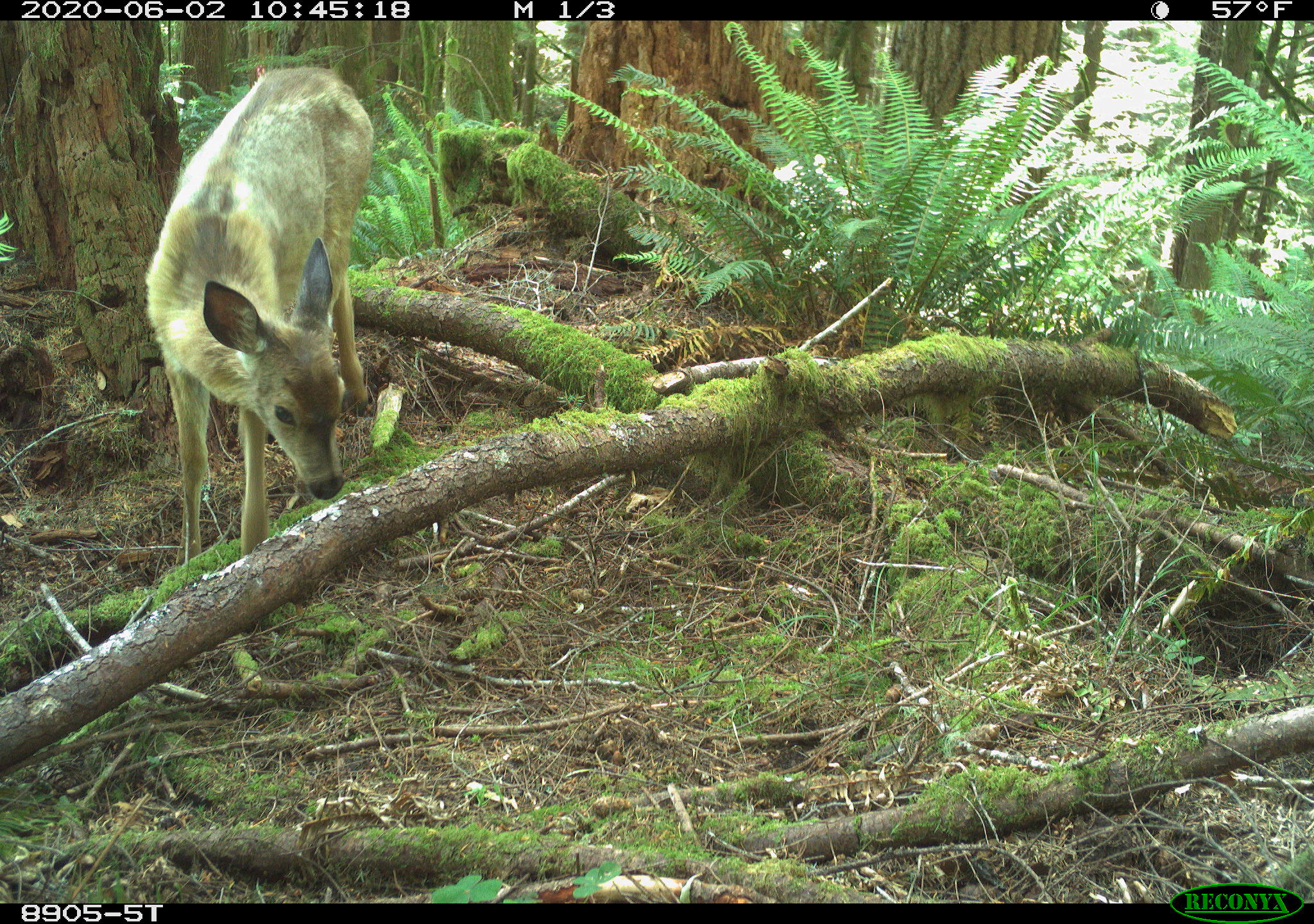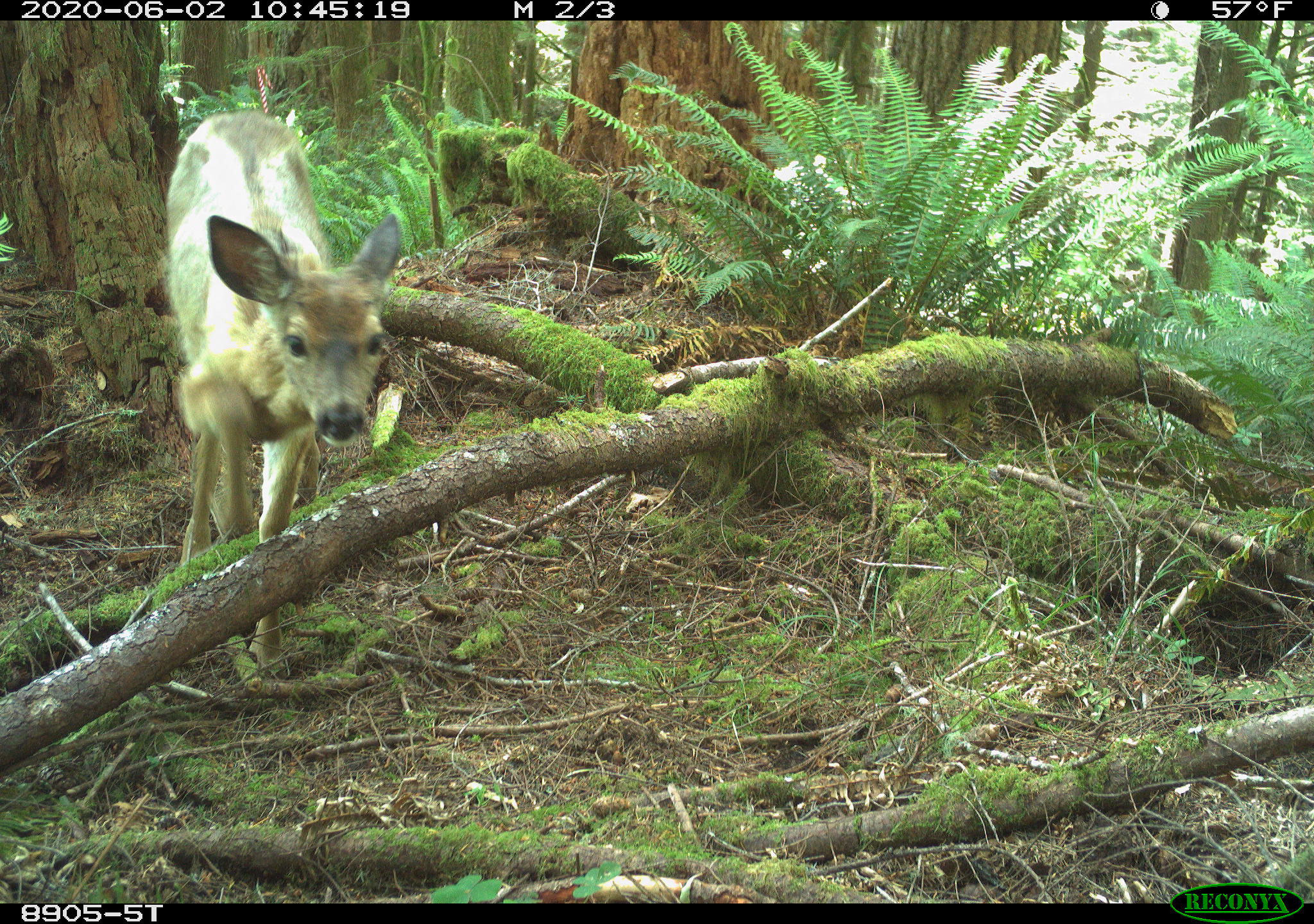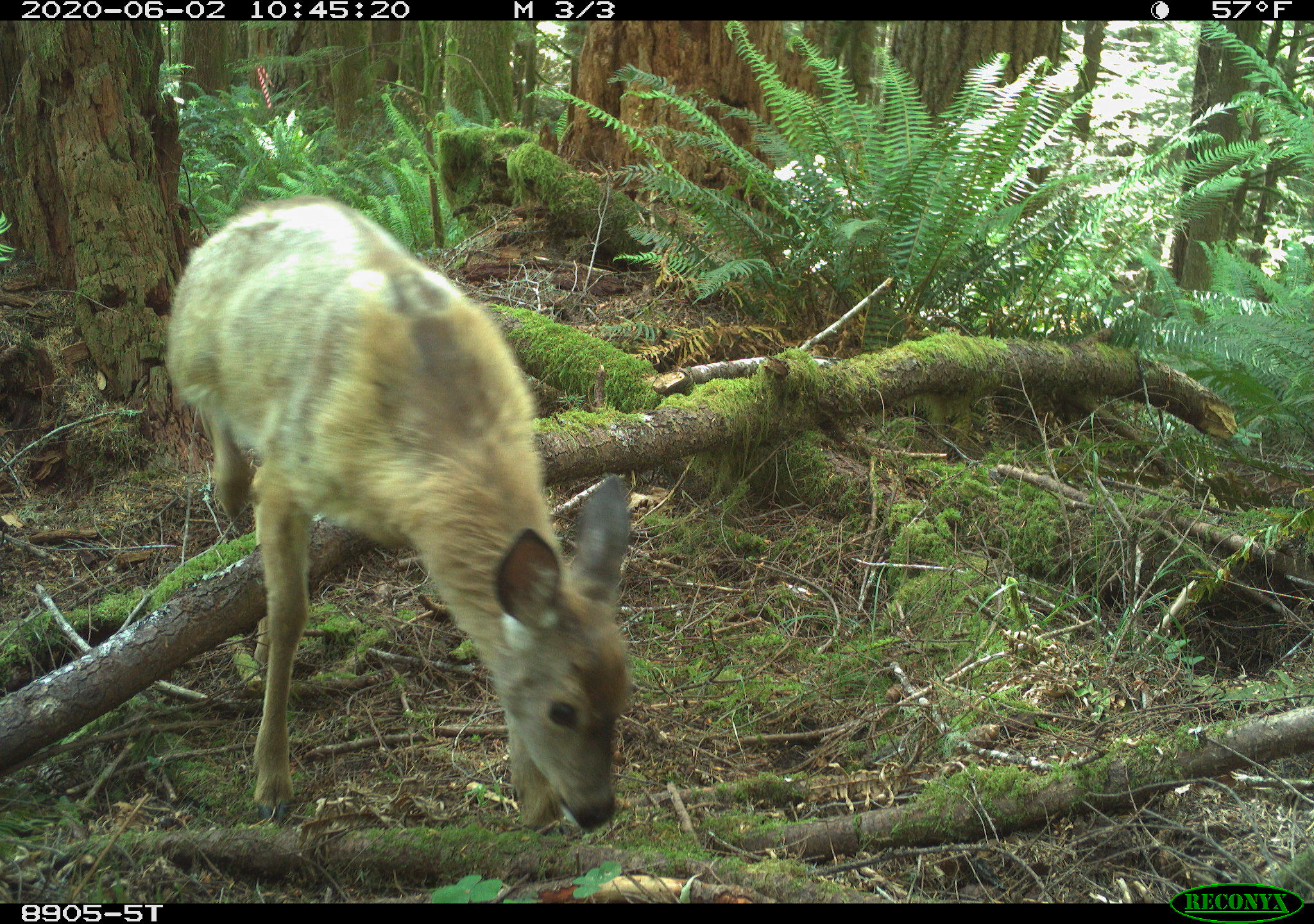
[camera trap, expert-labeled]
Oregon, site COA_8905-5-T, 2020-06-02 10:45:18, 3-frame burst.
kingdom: Animalia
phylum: Chordata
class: Mammalia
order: Artiodactyla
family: Cervidae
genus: Odocoileus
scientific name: Odocoileus hemionus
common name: black-tailed deer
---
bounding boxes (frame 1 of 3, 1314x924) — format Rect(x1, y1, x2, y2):
black-tailed deer: Rect(131, 60, 394, 585)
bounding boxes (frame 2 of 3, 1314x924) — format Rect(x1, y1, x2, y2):
black-tailed deer: Rect(146, 84, 418, 664)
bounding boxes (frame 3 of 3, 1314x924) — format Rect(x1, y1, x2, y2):
black-tailed deer: Rect(155, 191, 646, 856)